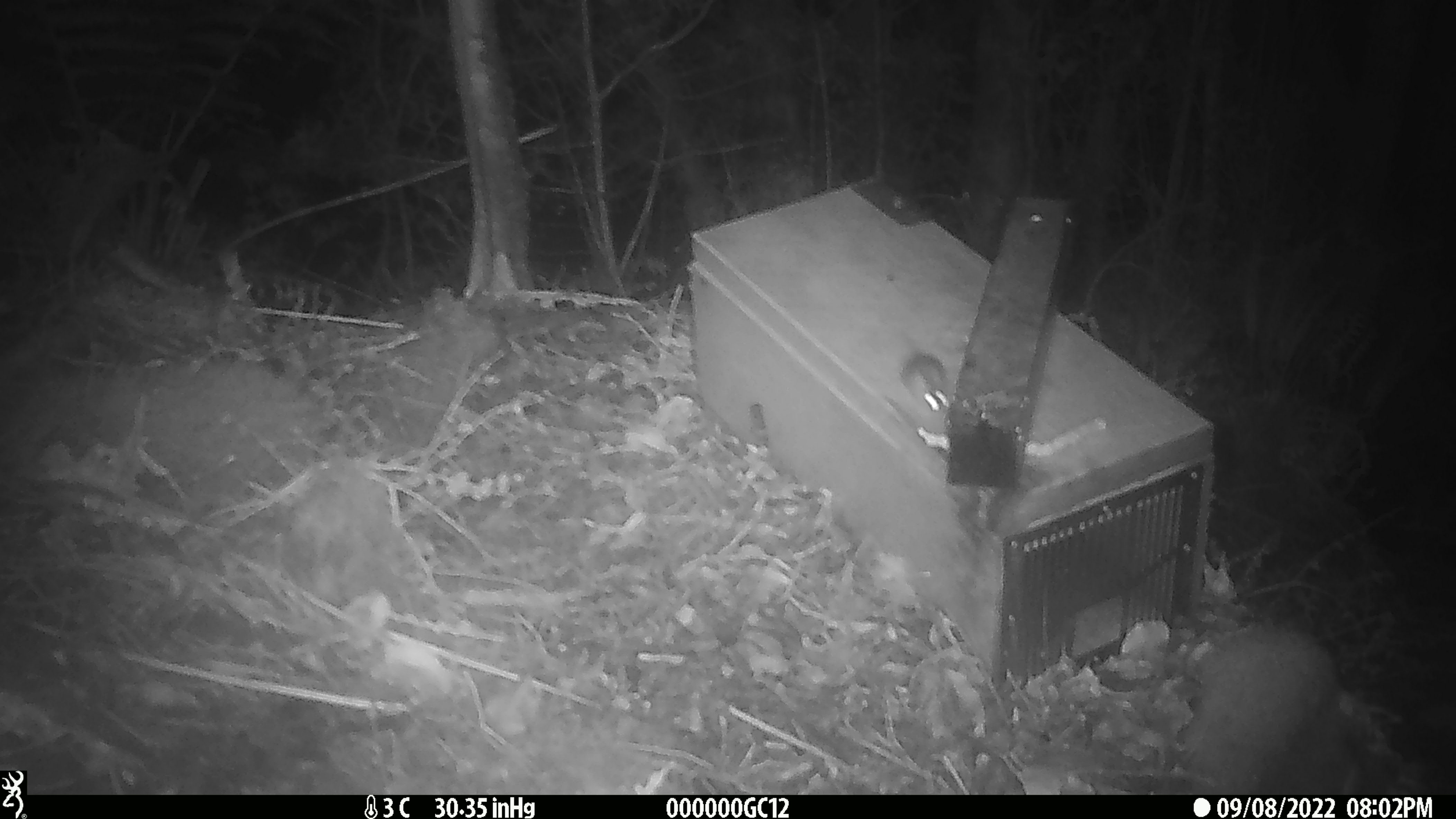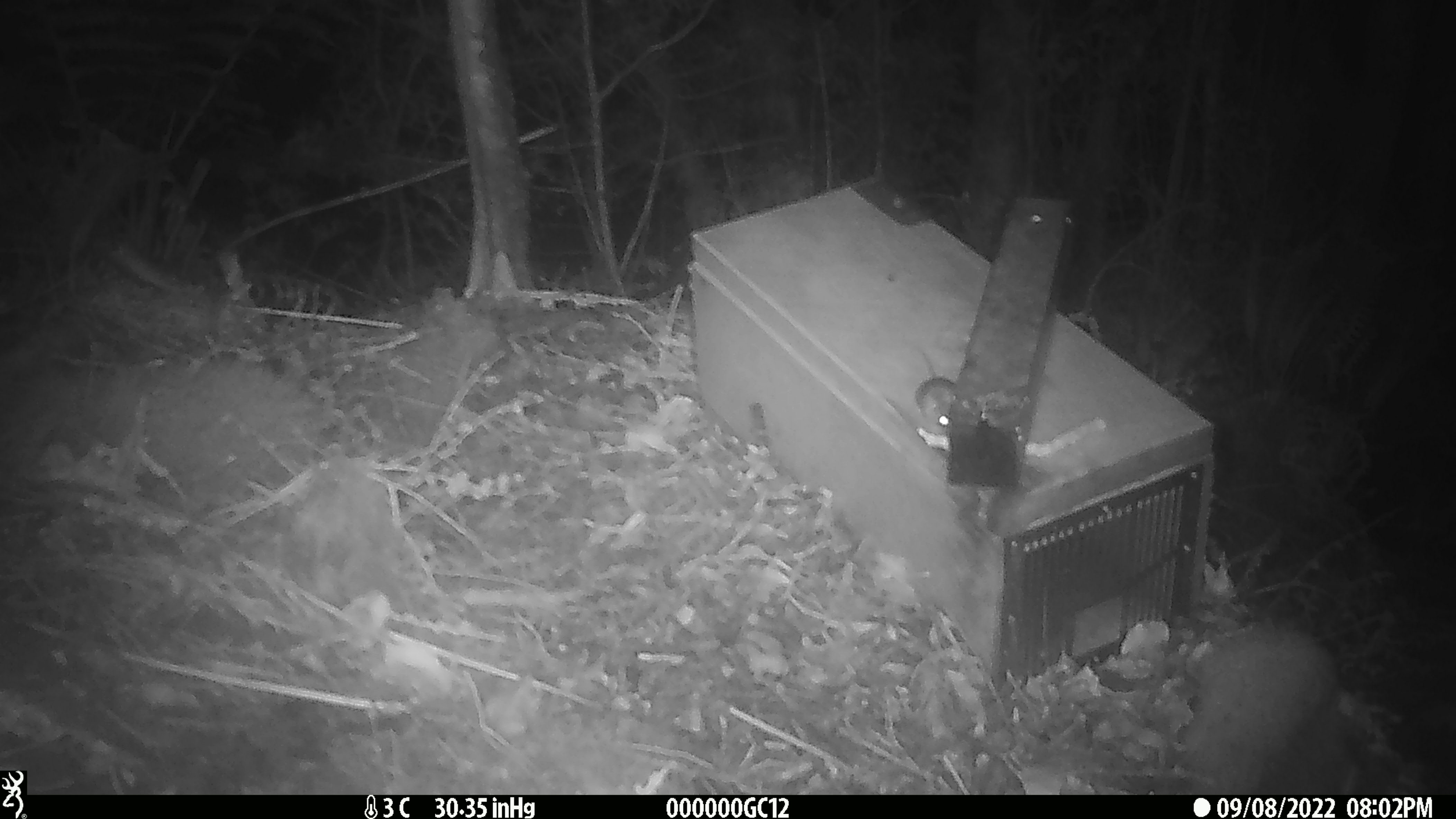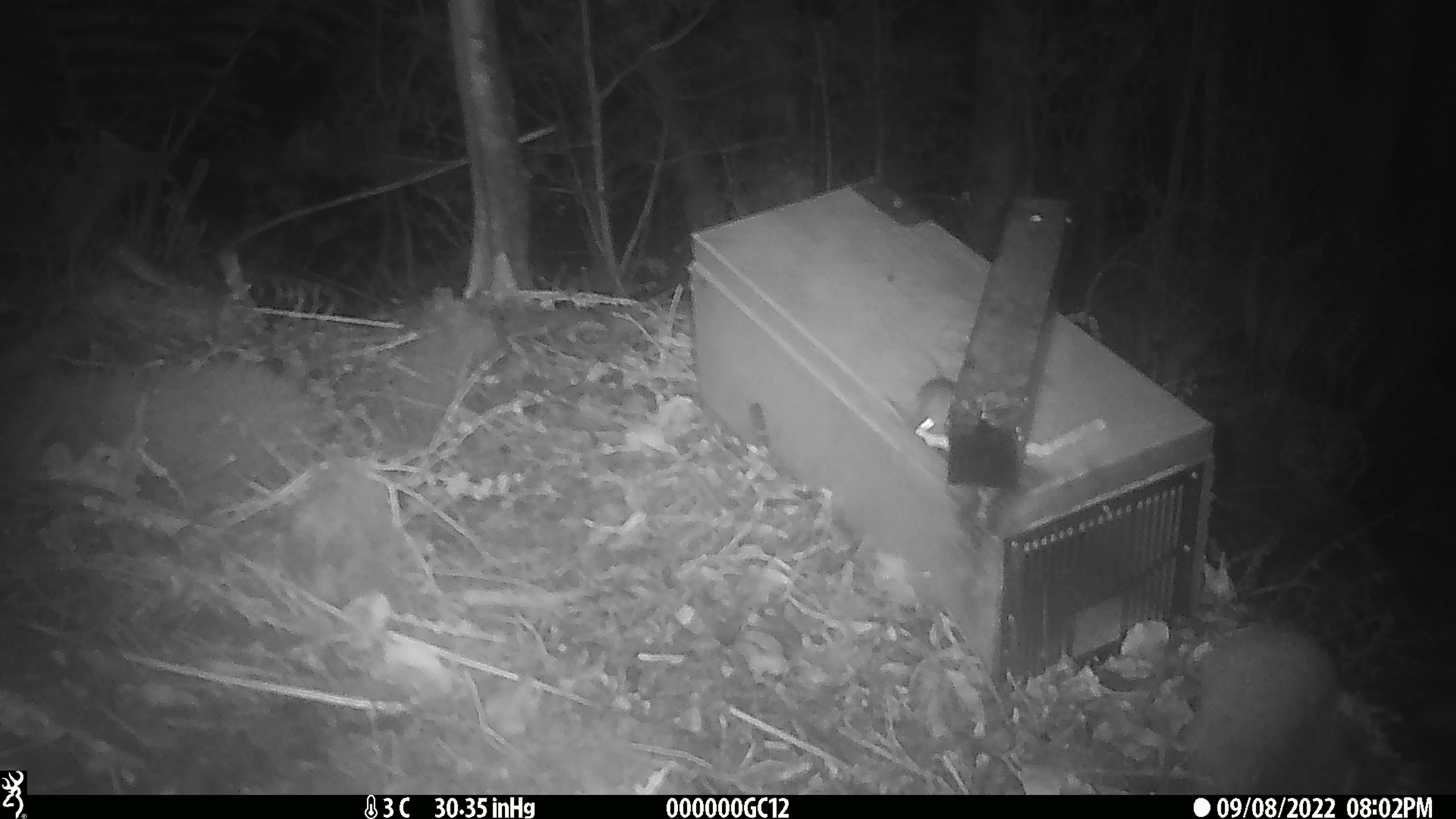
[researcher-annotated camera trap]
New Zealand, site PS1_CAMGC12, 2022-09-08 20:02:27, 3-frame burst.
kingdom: Animalia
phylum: Chordata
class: Mammalia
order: Rodentia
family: Muridae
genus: Mus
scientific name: Mus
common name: mouse